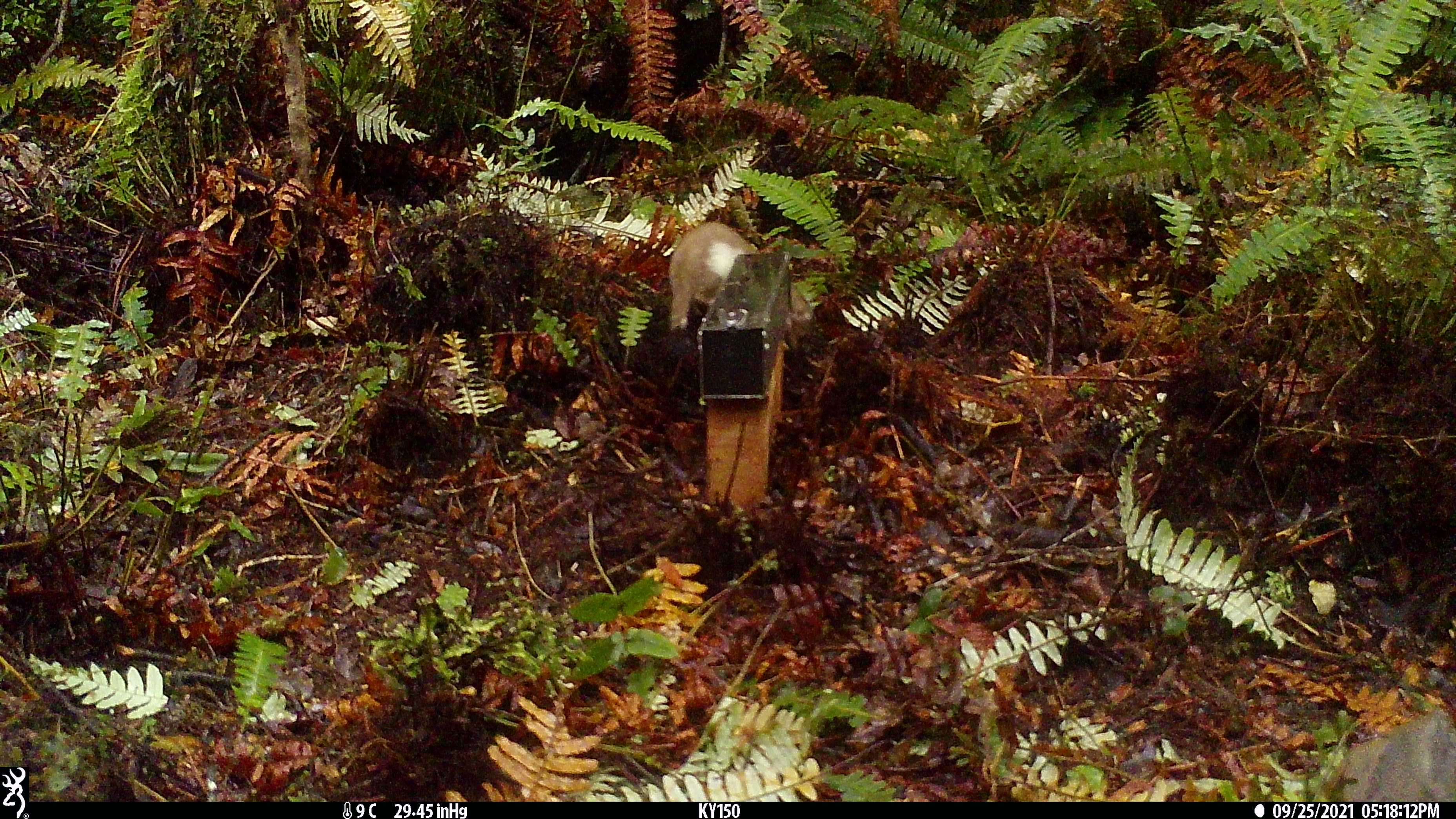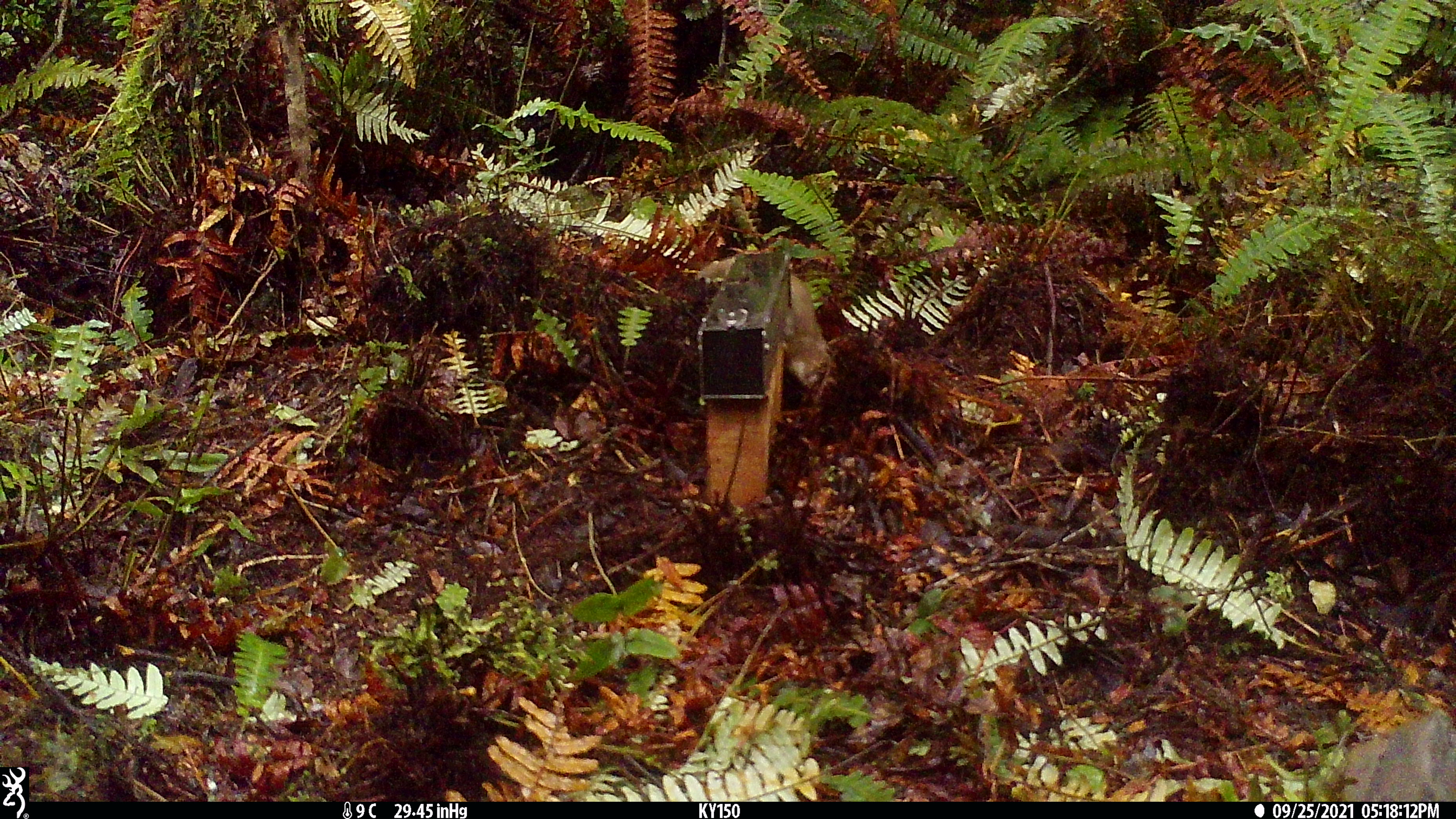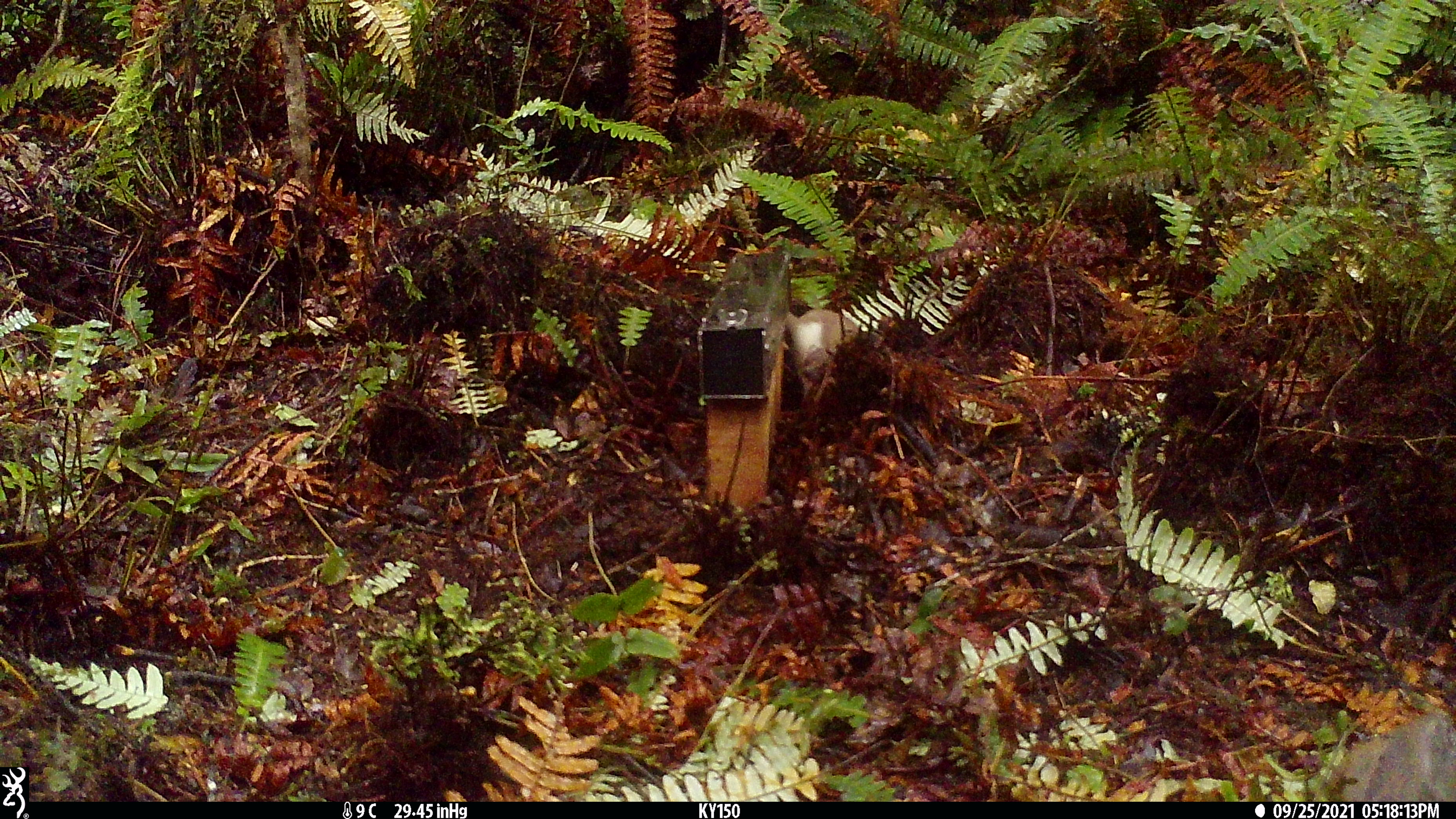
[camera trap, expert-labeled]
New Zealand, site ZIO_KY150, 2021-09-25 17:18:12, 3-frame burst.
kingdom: Animalia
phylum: Chordata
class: Mammalia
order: Carnivora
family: Mustelidae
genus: Mustela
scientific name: Mustela erminea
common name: stoat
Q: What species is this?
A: Stoat (Mustela erminea).